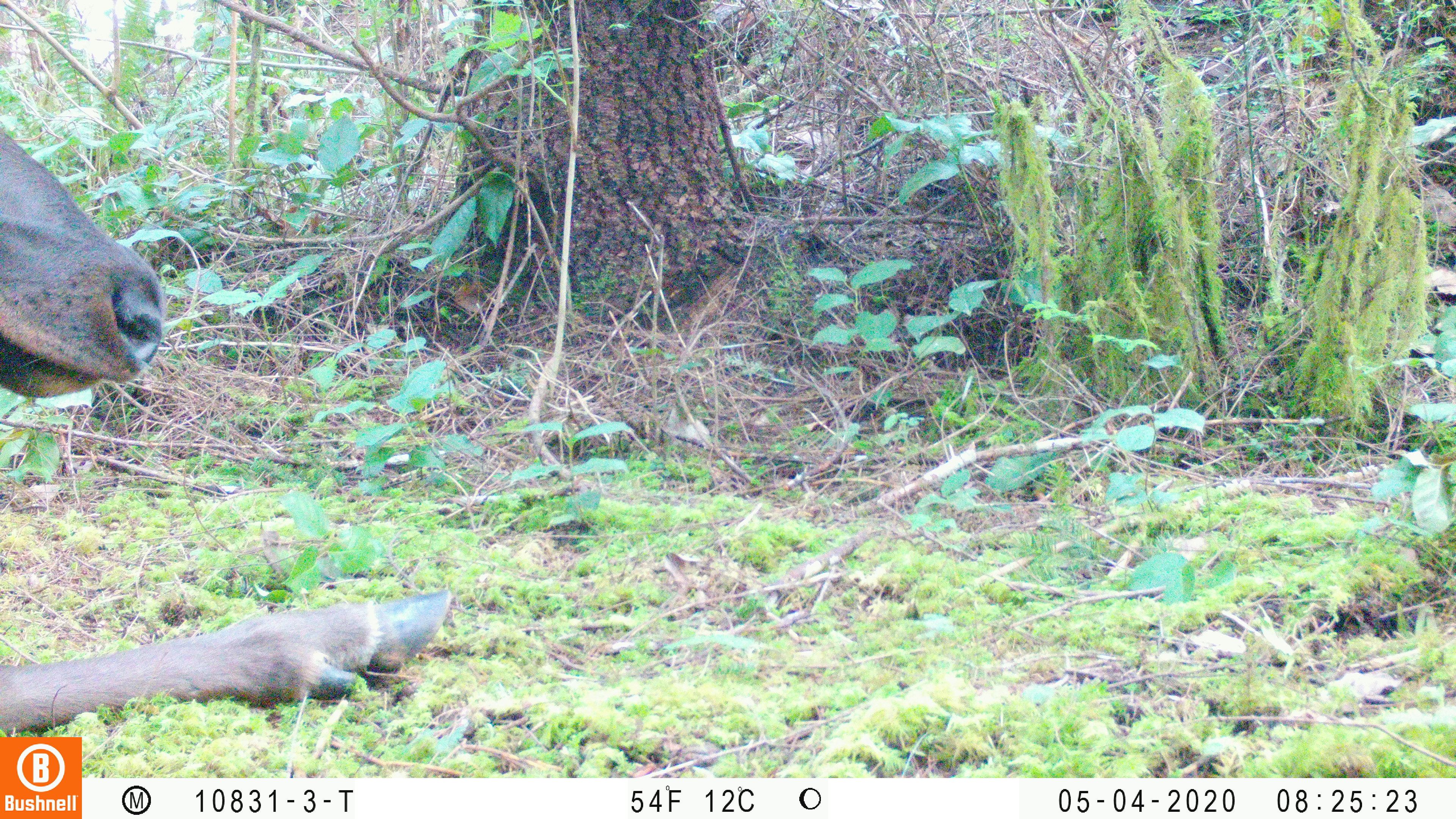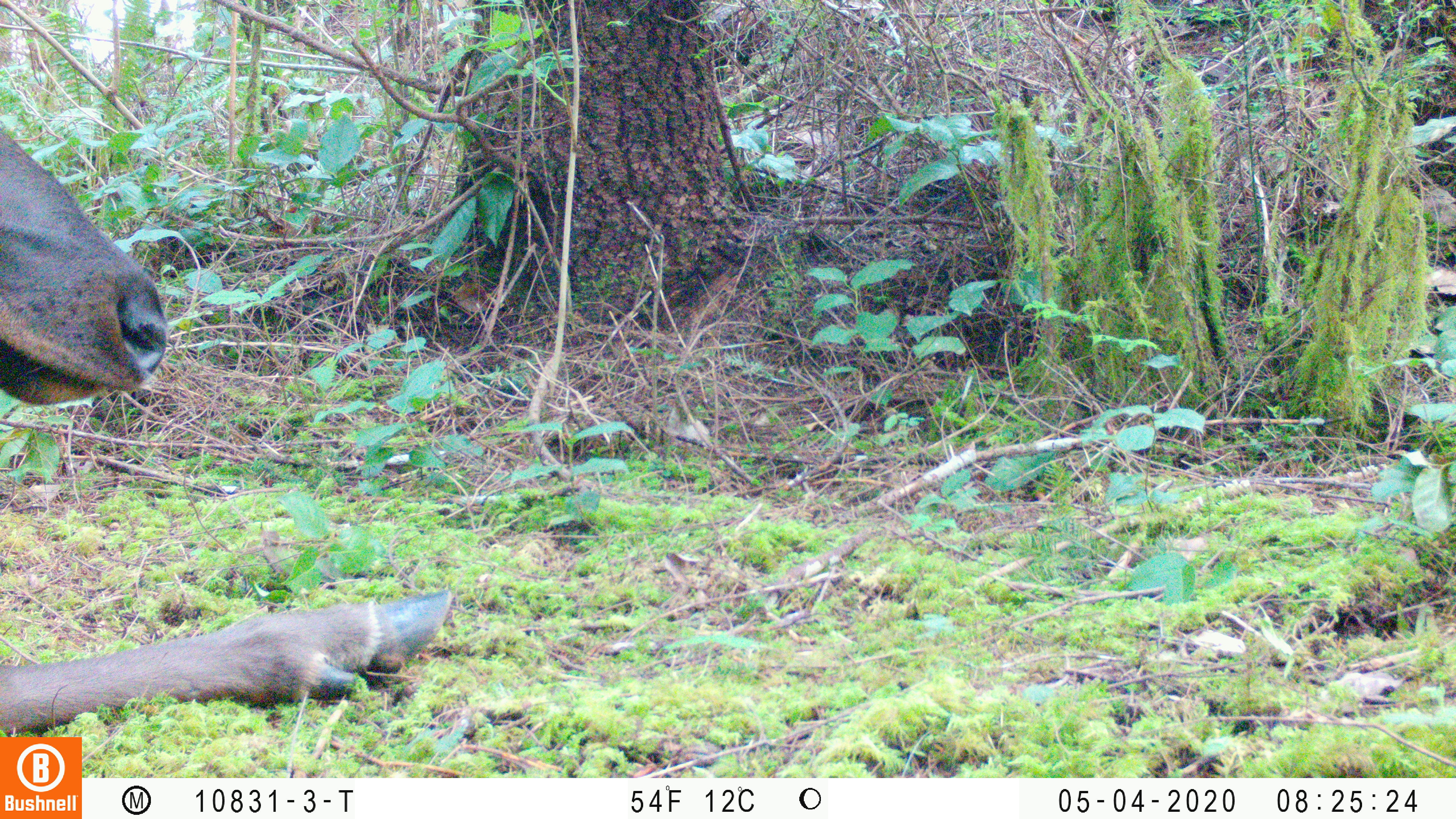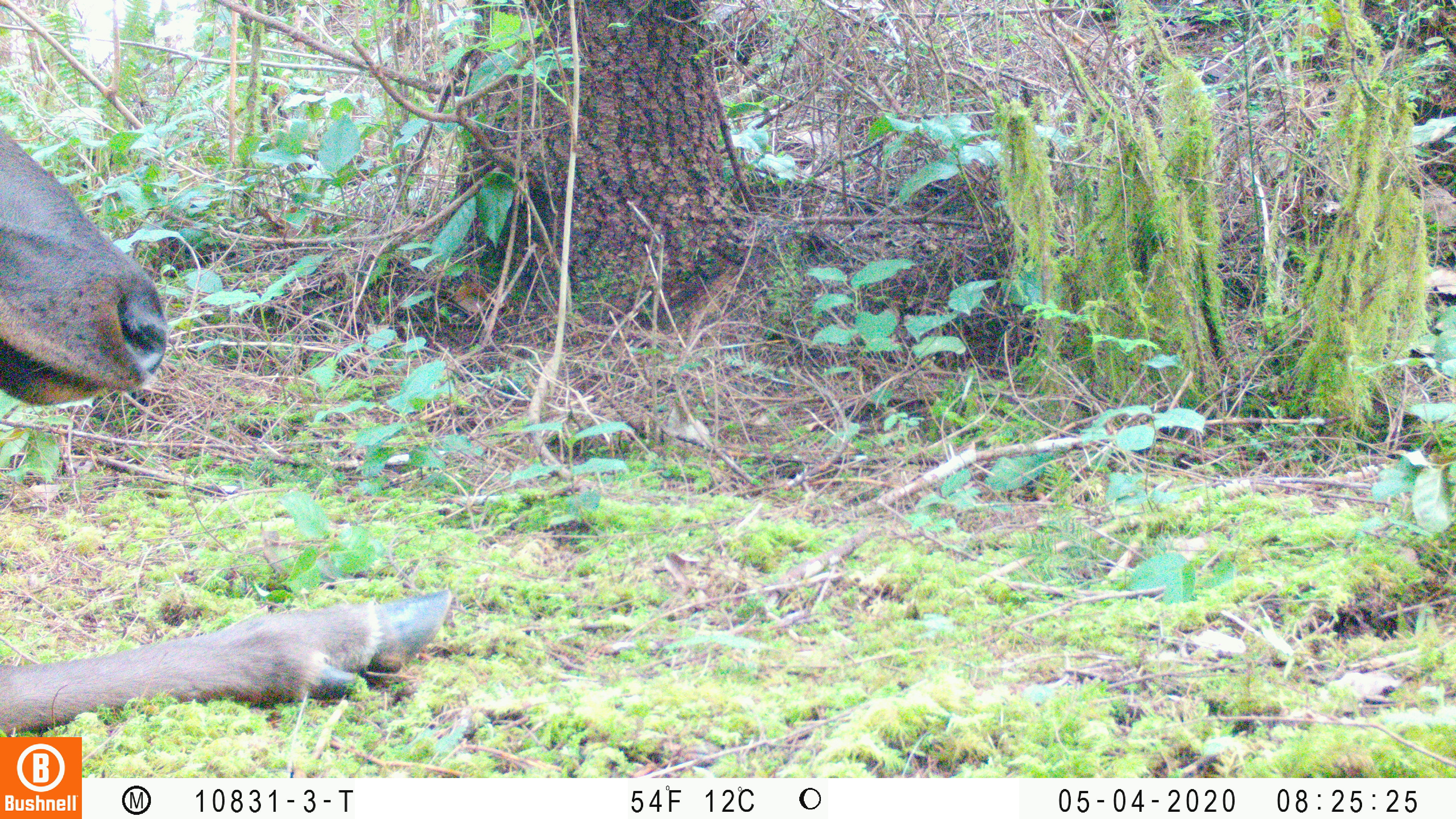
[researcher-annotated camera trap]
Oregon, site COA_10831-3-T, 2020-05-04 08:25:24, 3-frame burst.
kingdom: Animalia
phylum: Chordata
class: Mammalia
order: Artiodactyla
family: Cervidae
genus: Cervus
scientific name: Cervus canadensis roosevelti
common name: roosevelt elk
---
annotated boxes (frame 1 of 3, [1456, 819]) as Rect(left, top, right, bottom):
roosevelt elk: Rect(2, 118, 459, 727)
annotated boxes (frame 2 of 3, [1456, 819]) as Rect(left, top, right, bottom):
roosevelt elk: Rect(0, 124, 455, 730)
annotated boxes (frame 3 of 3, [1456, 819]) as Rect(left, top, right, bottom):
roosevelt elk: Rect(0, 122, 459, 732)